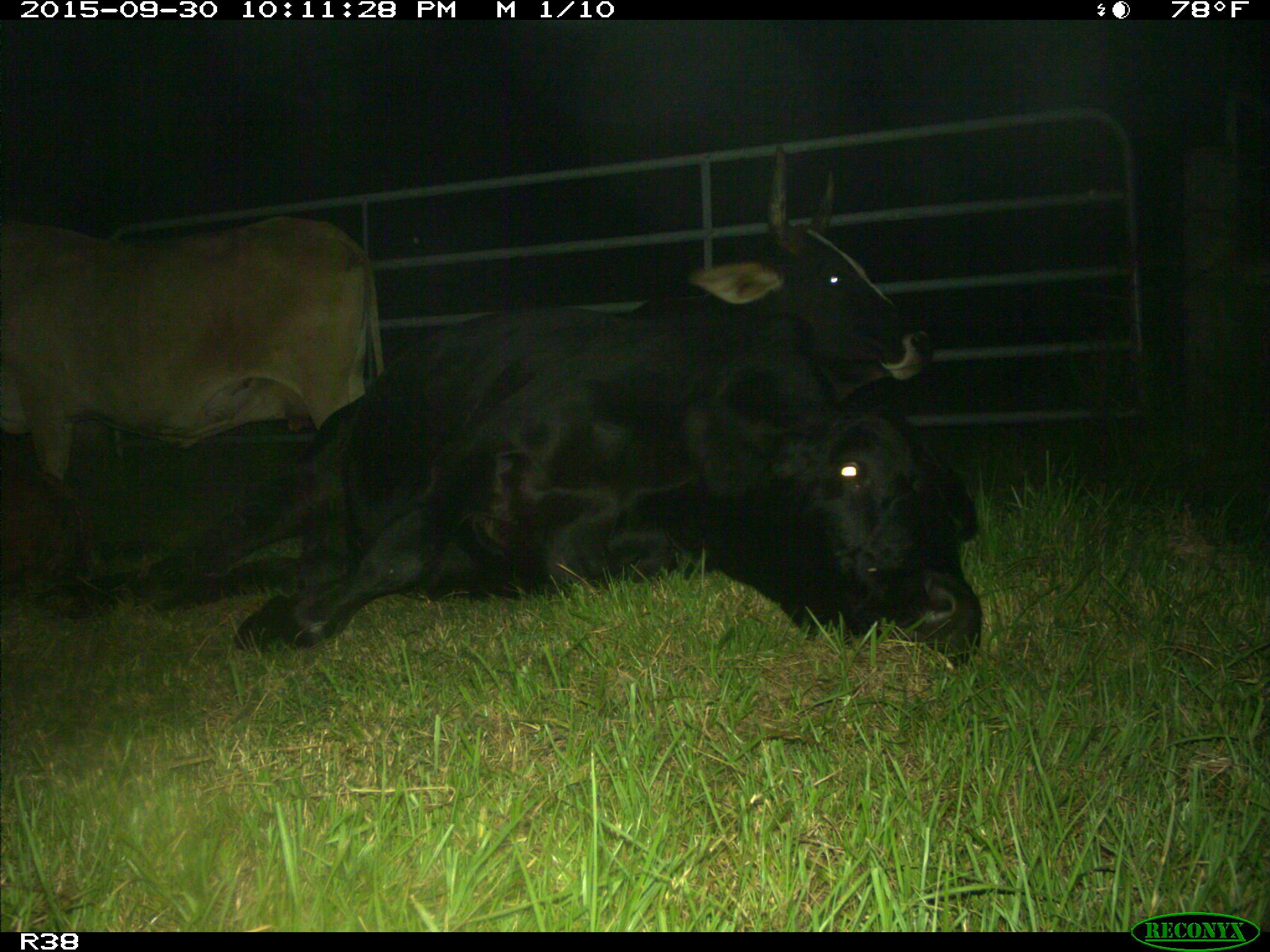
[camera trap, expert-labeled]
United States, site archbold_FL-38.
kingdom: Animalia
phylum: Chordata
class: Mammalia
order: Artiodactyla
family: Bovidae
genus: Bos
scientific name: Bos taurus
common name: domestic cow